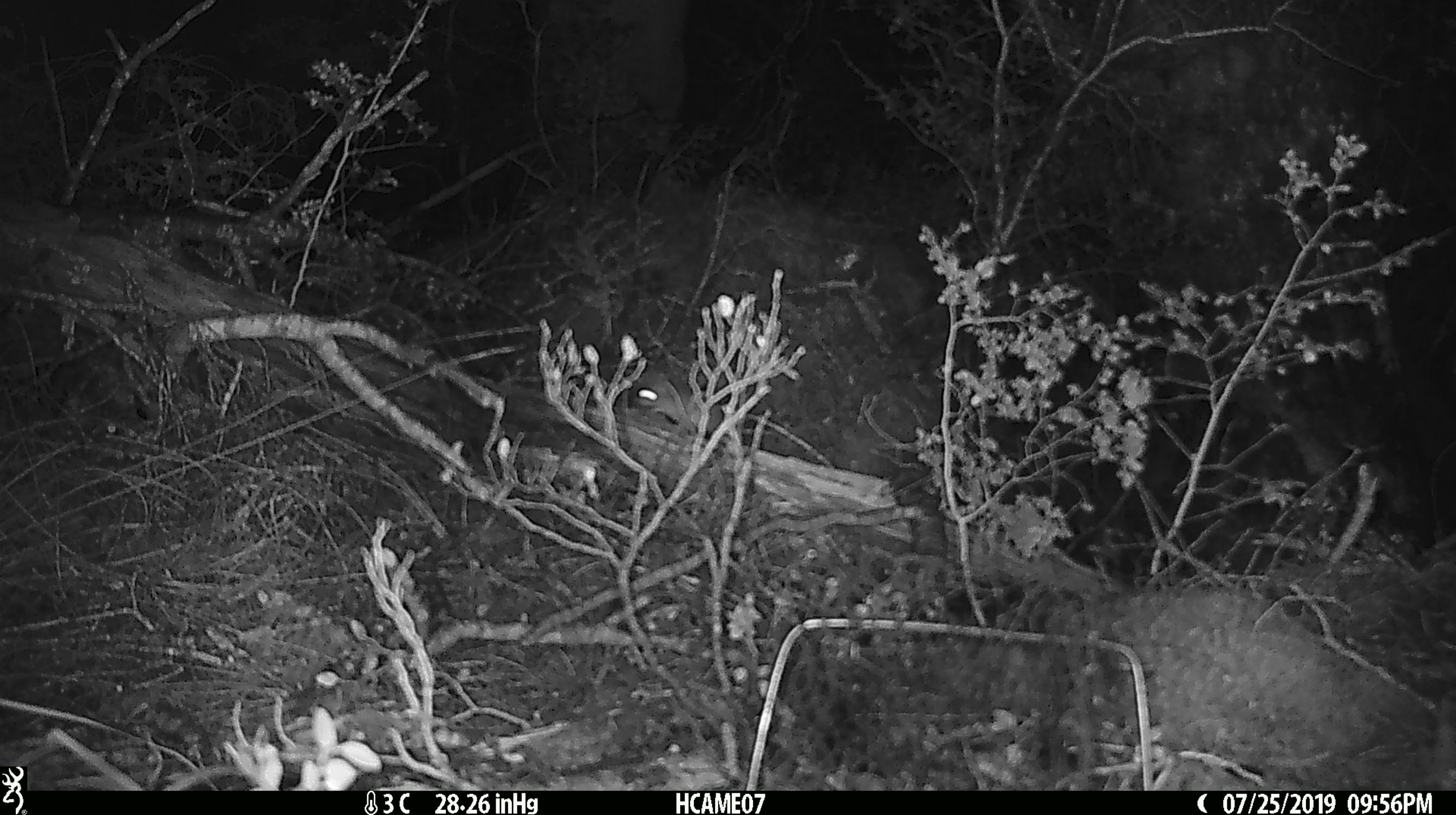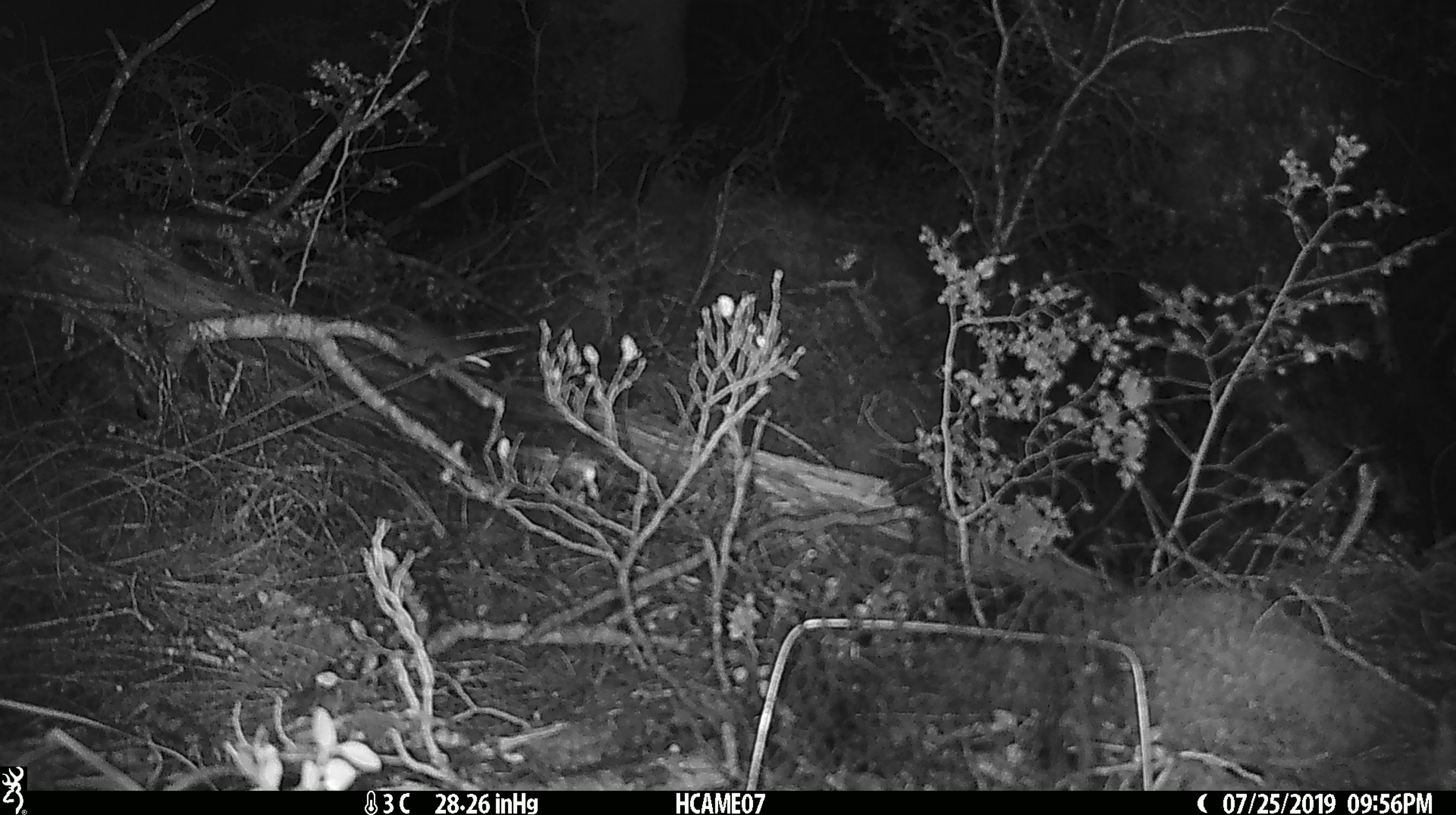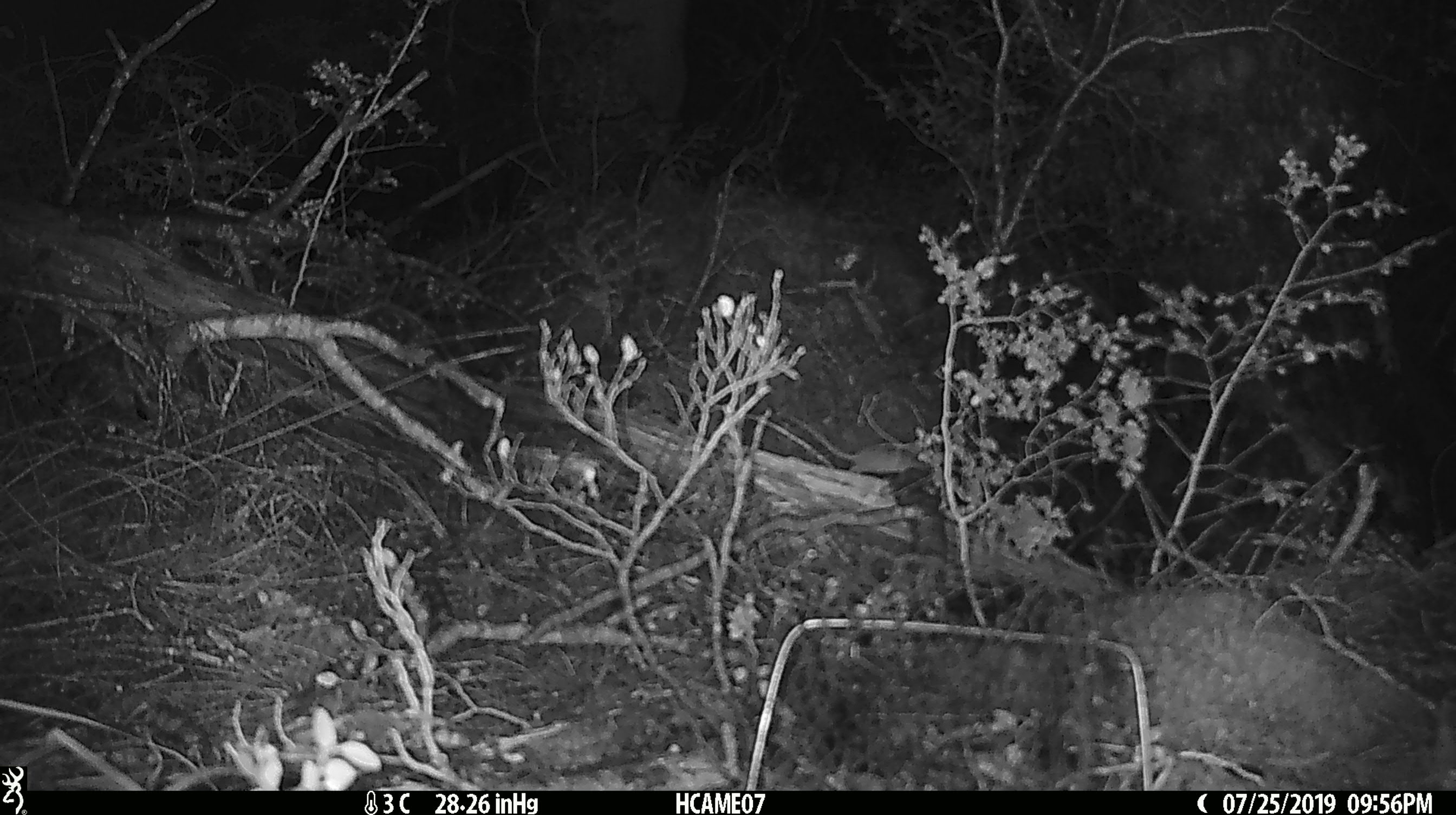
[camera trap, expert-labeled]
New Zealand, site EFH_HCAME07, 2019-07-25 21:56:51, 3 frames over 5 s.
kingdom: Animalia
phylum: Chordata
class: Mammalia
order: Rodentia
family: Muridae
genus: Mus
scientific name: Mus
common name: mouse